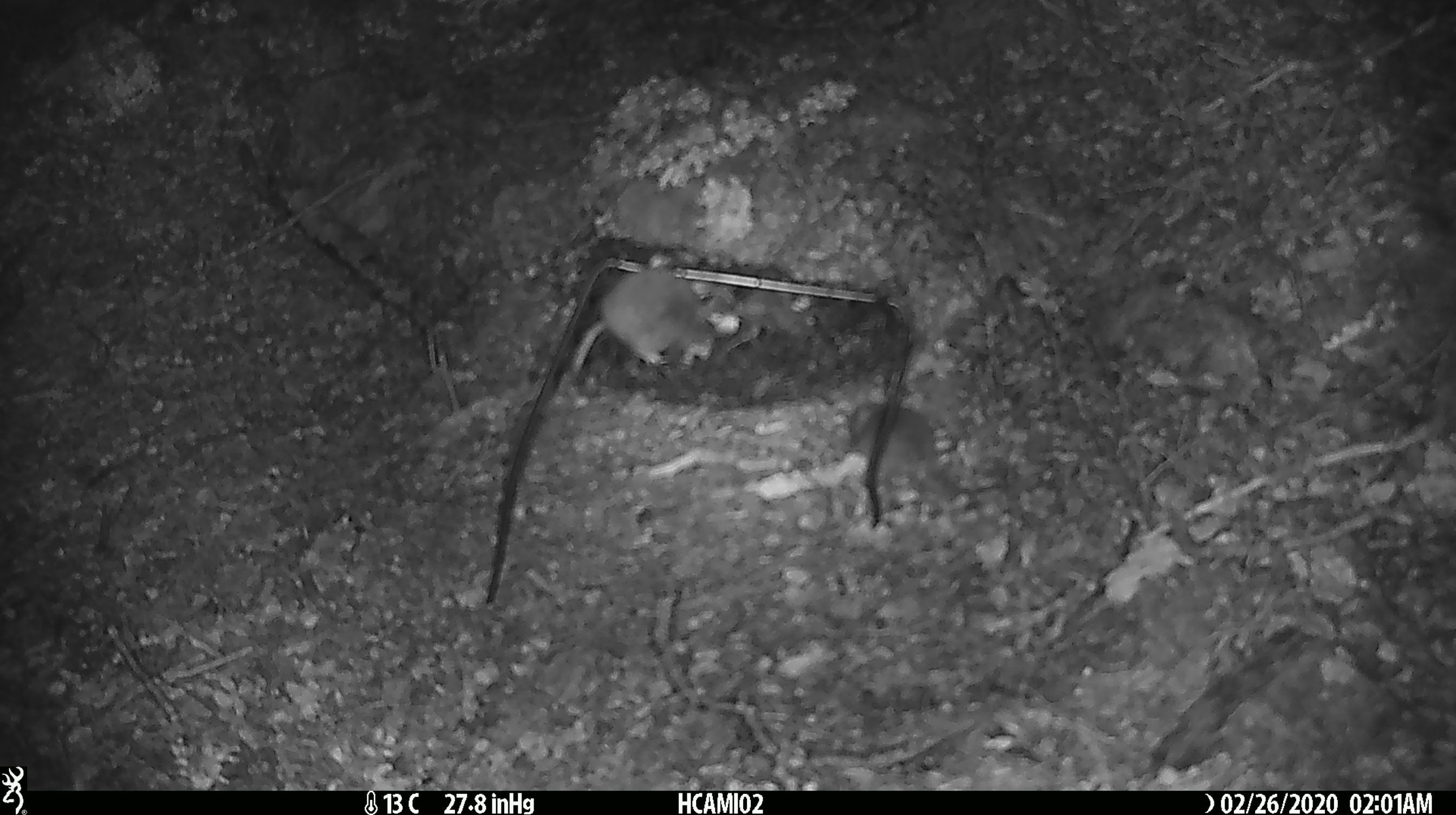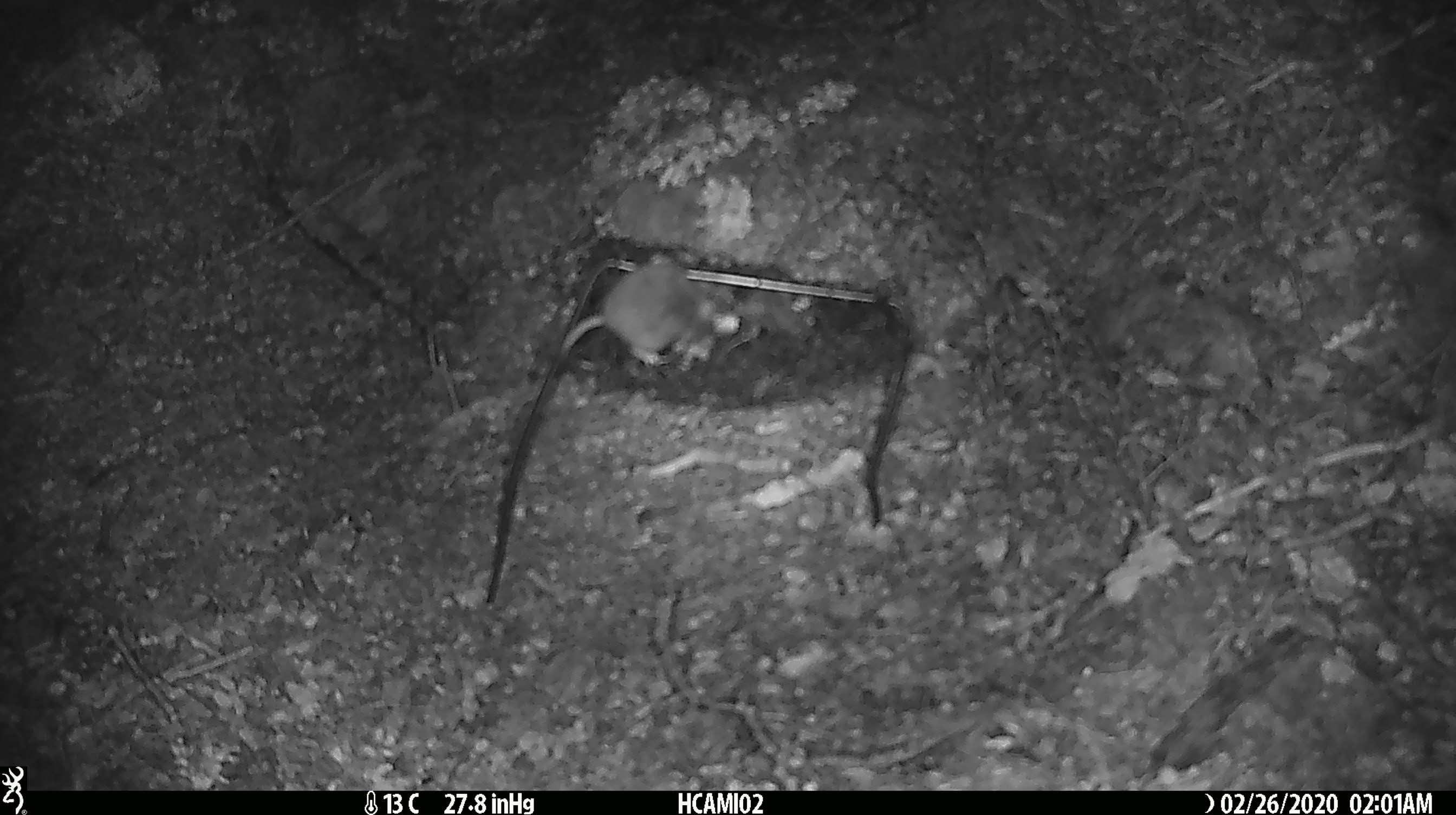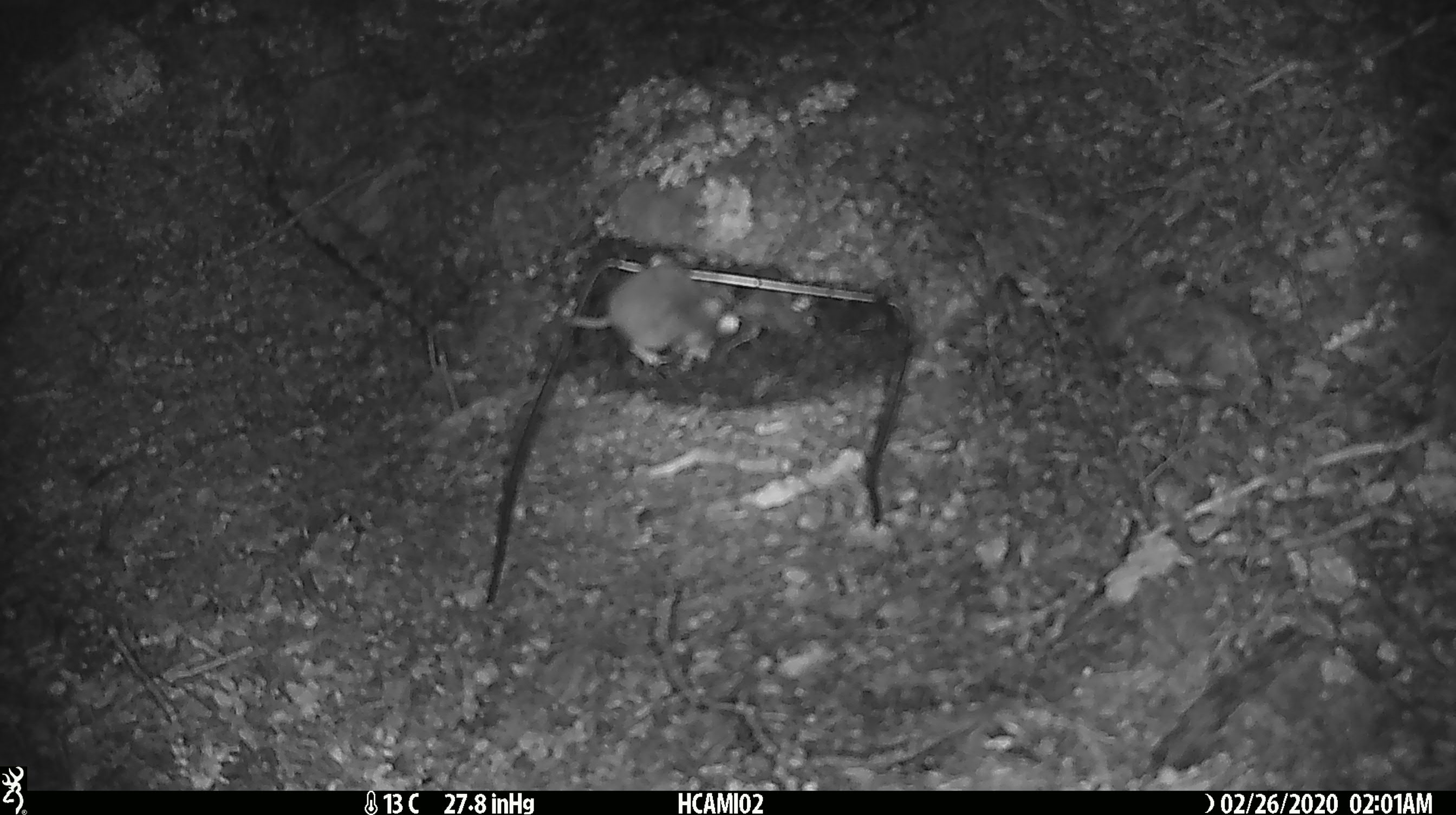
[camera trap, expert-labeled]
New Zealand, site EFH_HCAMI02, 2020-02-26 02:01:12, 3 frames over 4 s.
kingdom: Animalia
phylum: Chordata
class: Mammalia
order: Rodentia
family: Muridae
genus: Mus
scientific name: Mus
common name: mouse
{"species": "mouse (Mus)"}